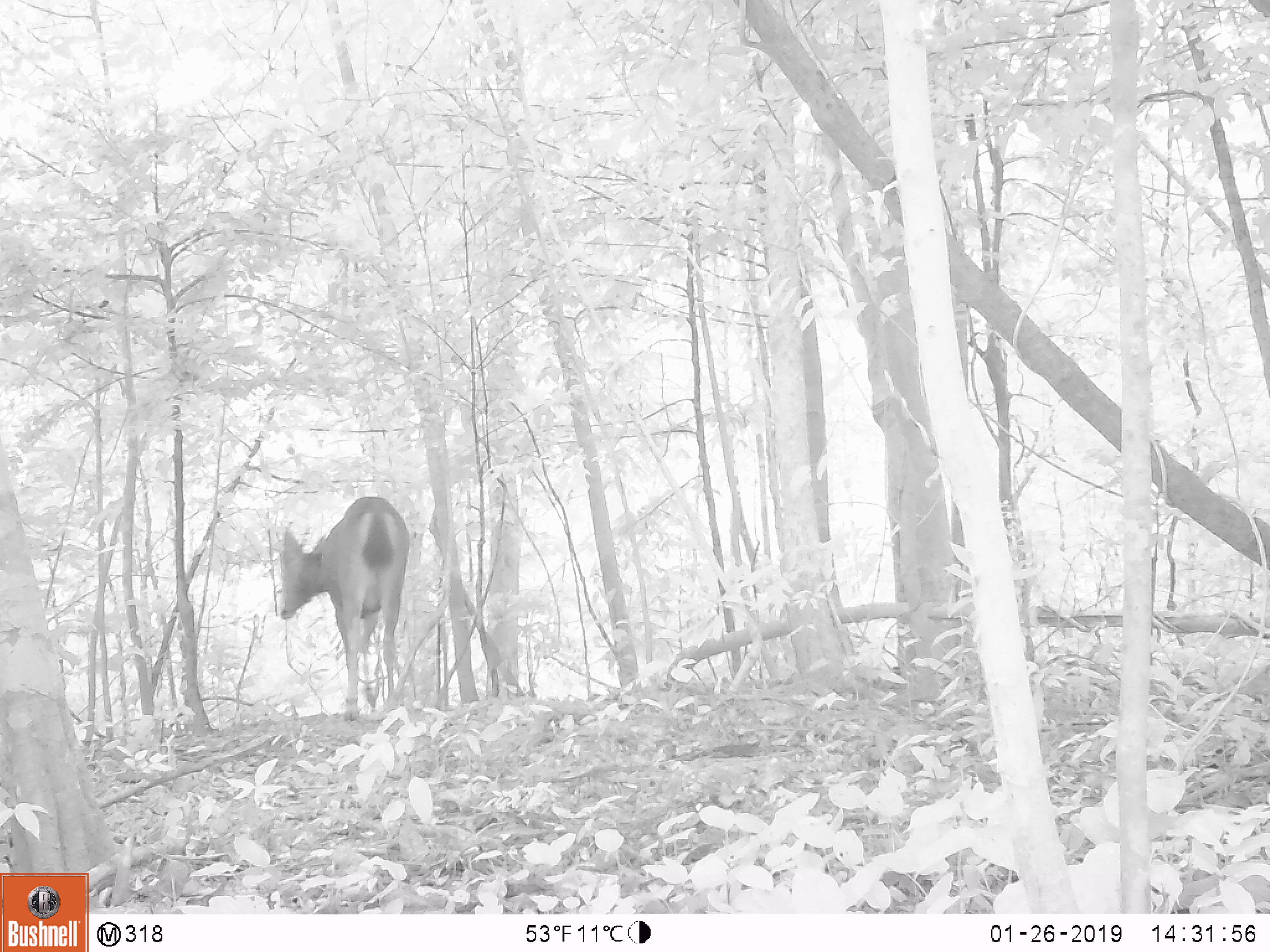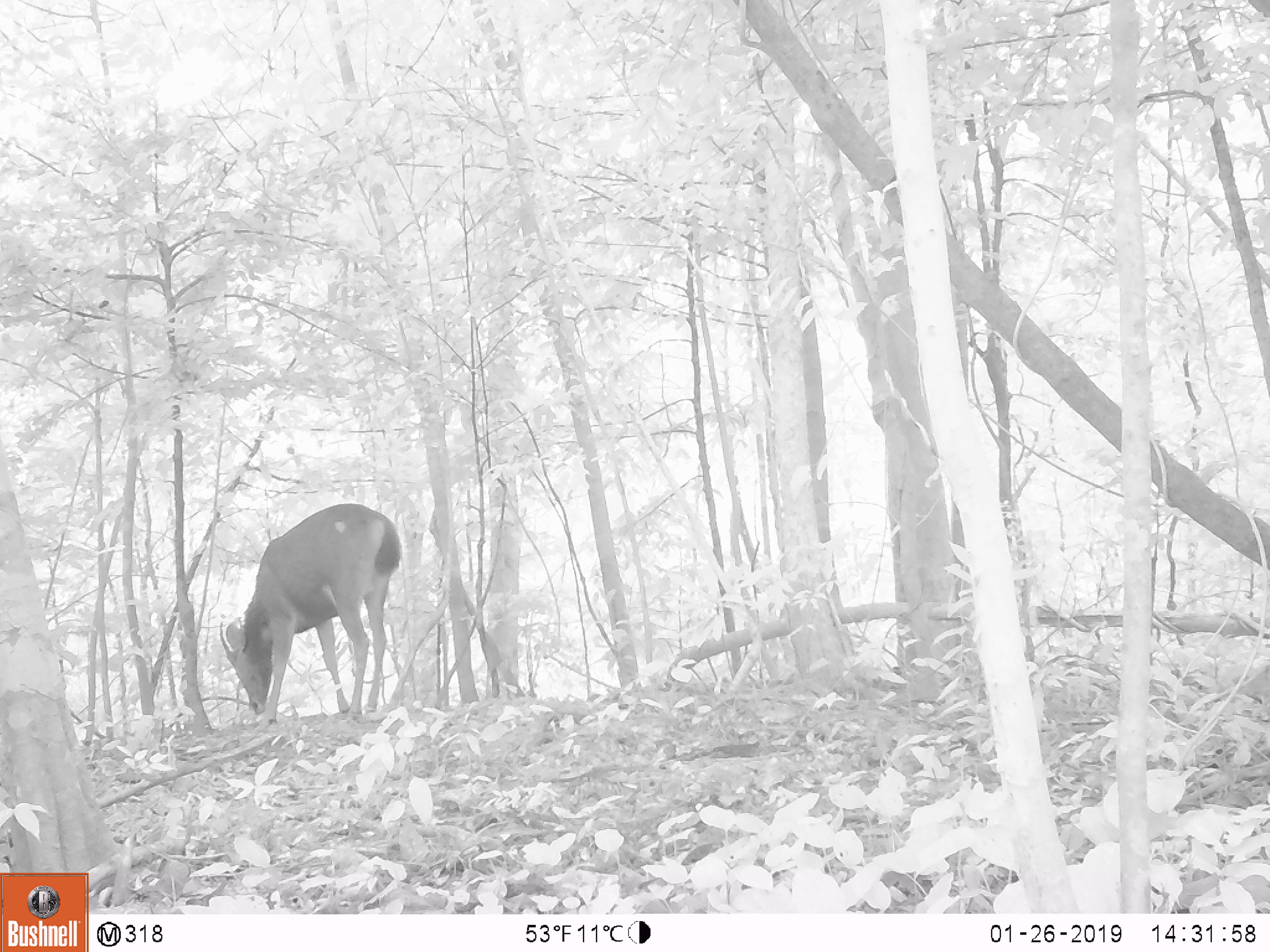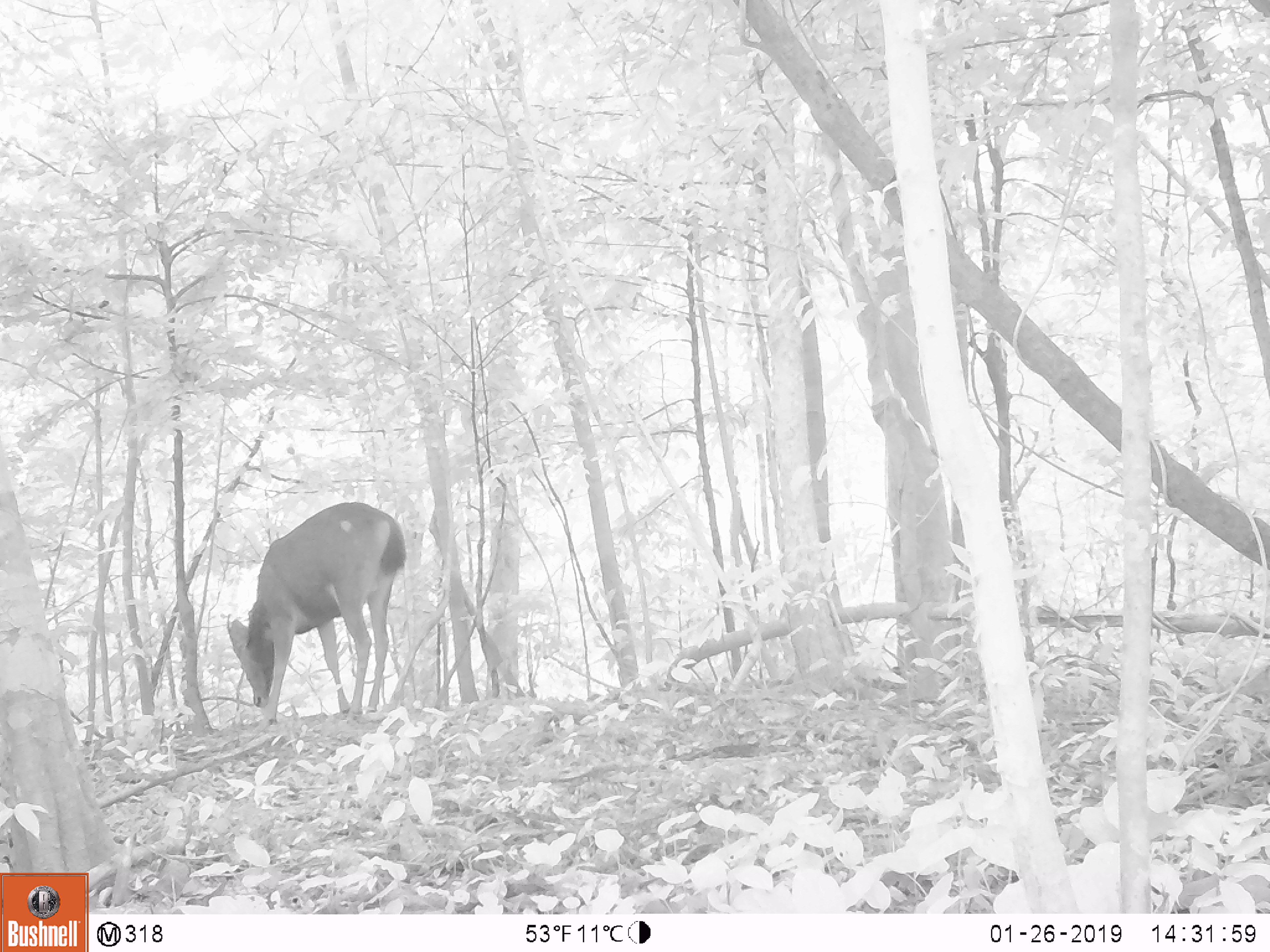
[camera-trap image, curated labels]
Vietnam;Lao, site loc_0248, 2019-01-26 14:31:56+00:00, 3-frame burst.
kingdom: Animalia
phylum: Chordata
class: Mammalia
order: Artiodactyla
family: Cervidae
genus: Rusa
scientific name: Rusa unicolor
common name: sambar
Sambar (Rusa unicolor). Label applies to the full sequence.